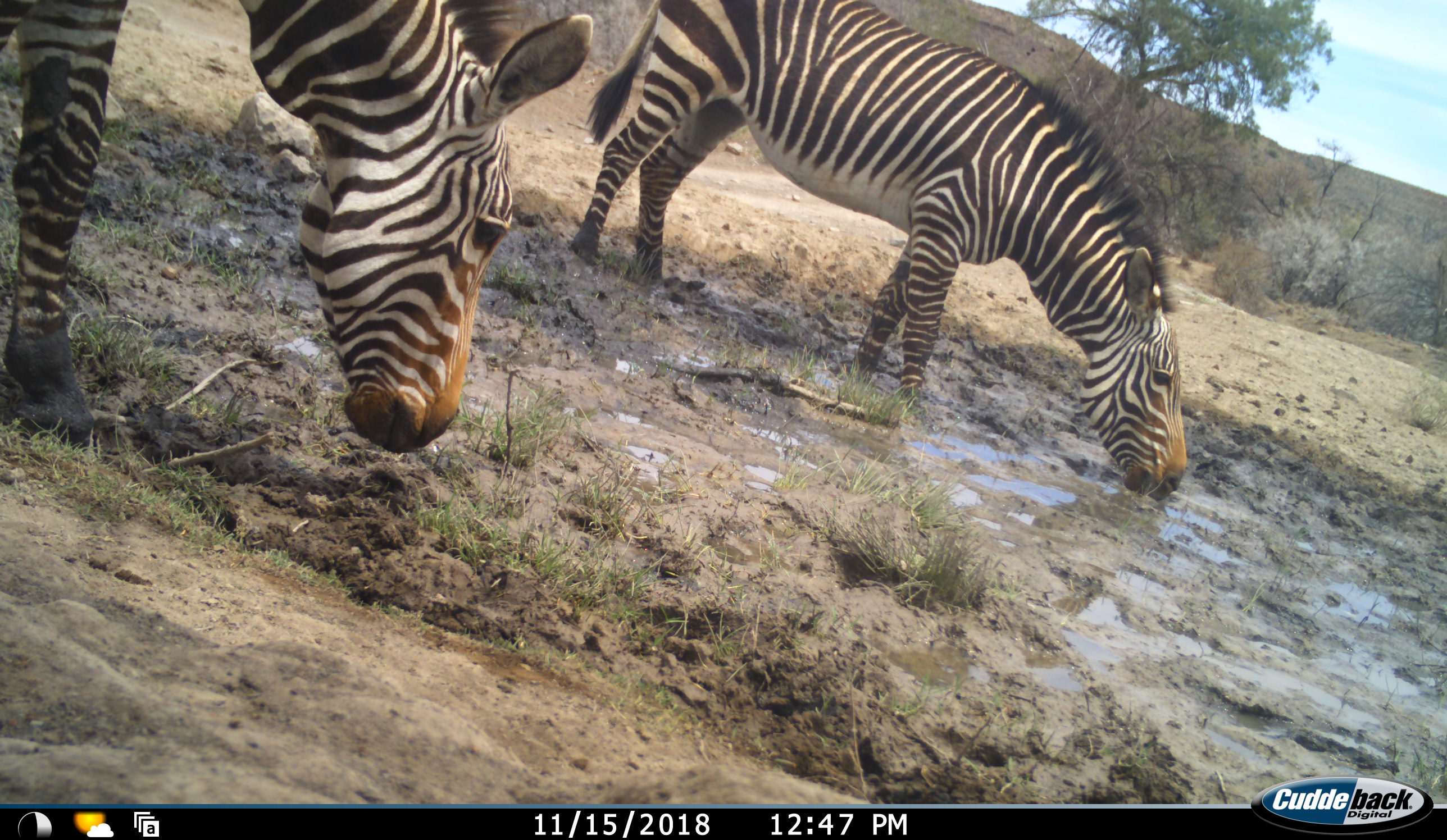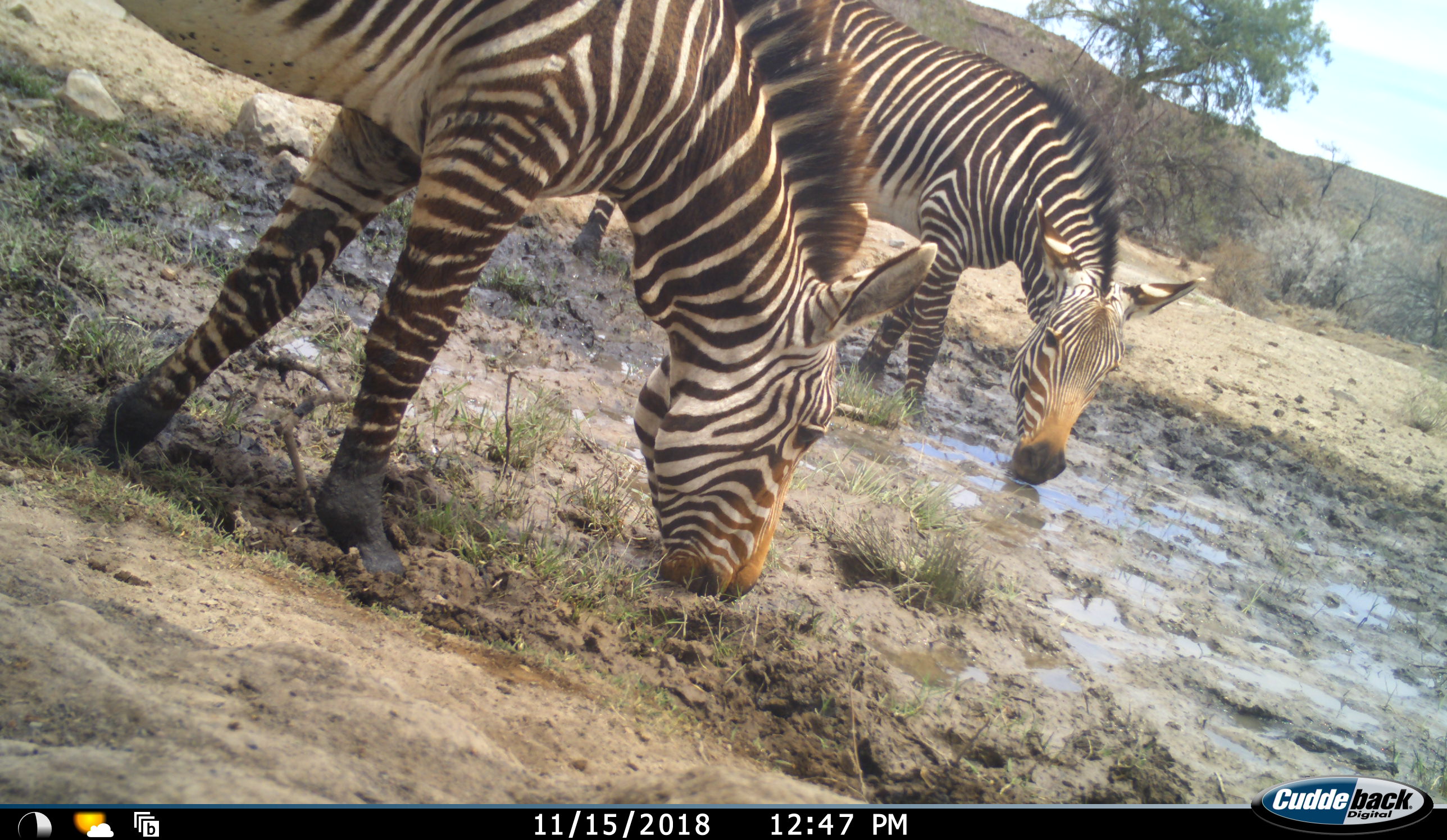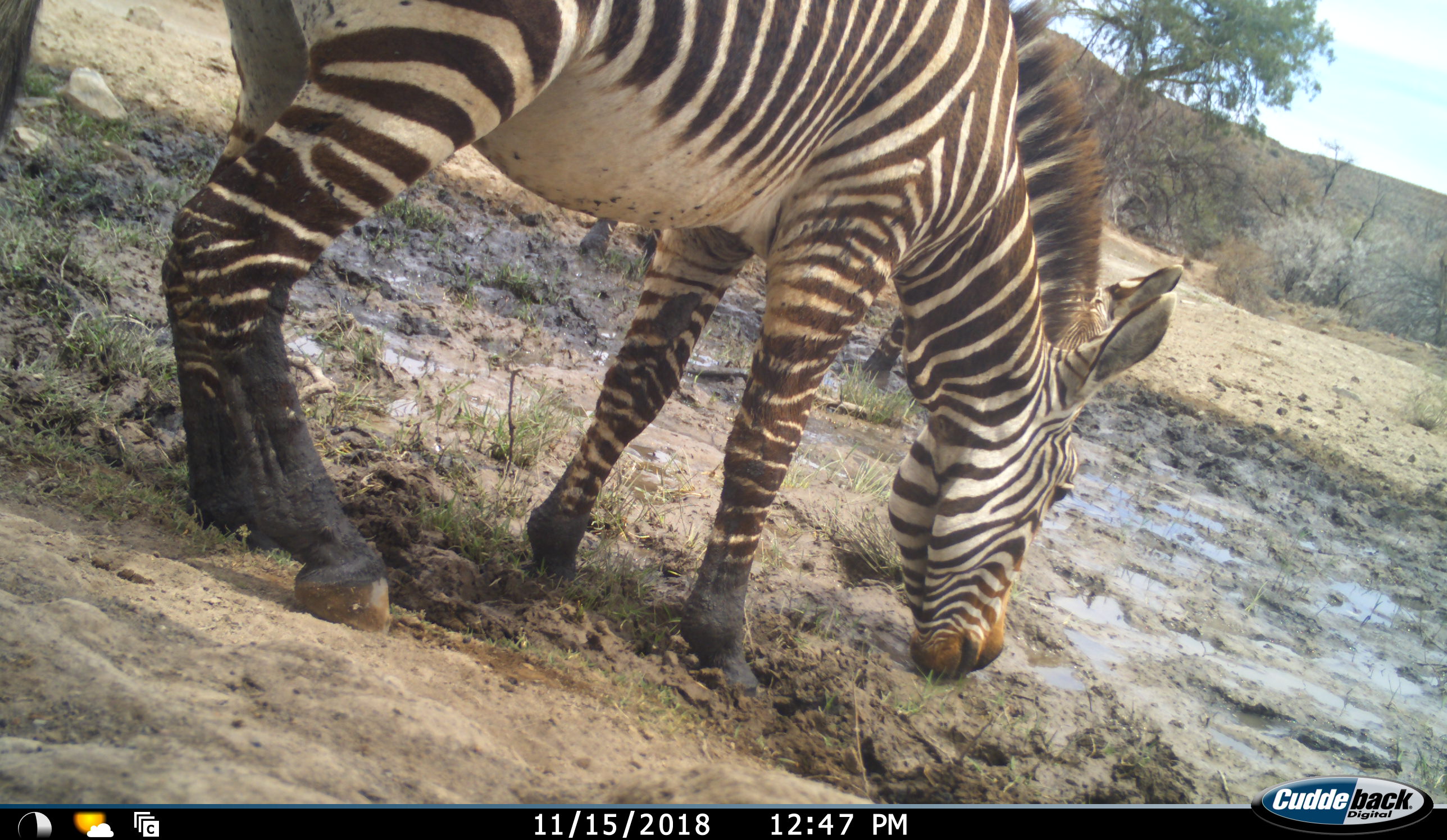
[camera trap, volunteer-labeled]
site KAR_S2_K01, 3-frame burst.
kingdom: Animalia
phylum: Chordata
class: Mammalia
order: Perissodactyla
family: Equidae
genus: Equus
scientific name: Equus zebra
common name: mountain zebra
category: zebramountain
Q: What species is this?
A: Zebramountain (mountain zebra) (Equus zebra).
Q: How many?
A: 2.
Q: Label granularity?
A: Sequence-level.